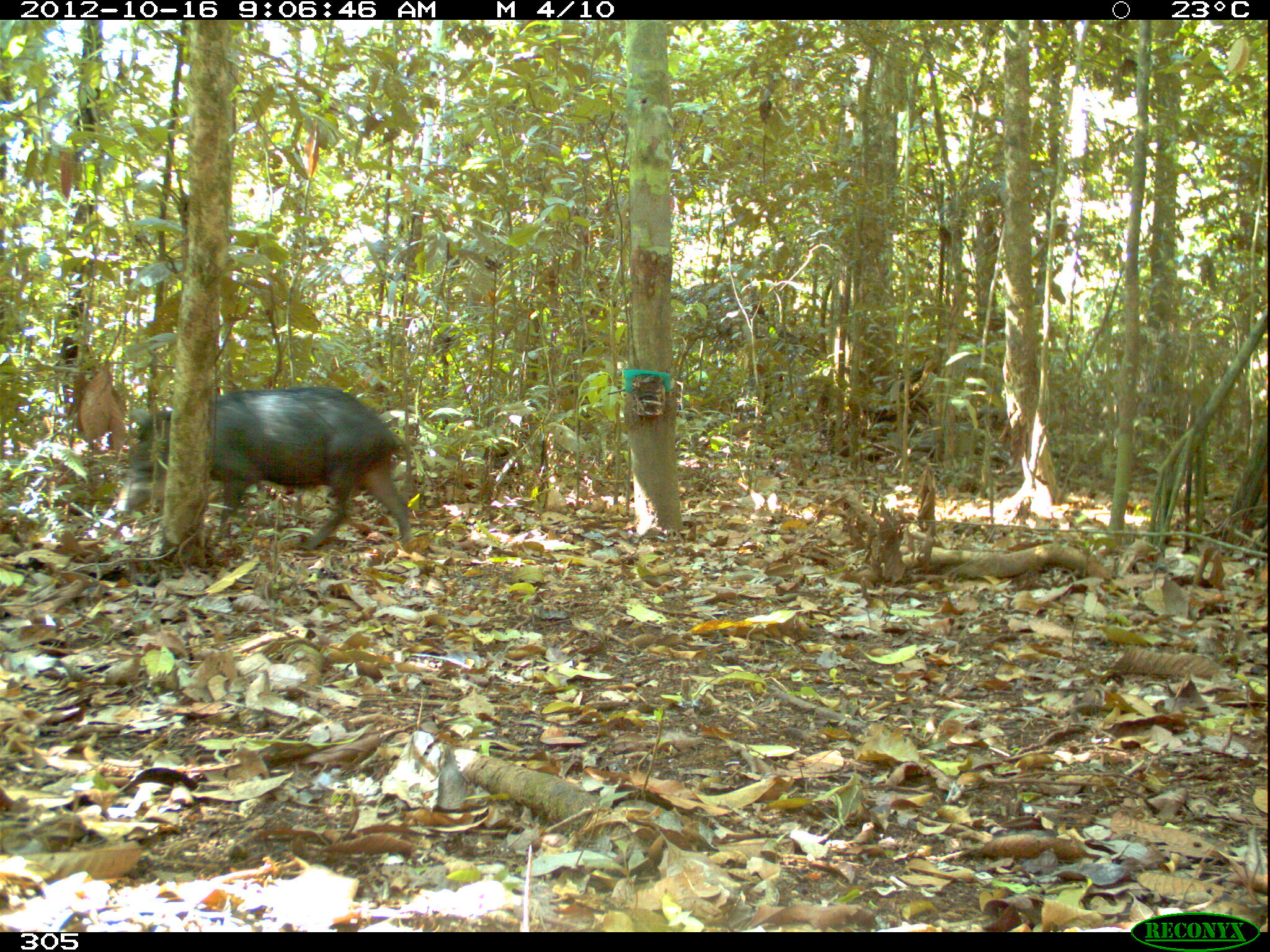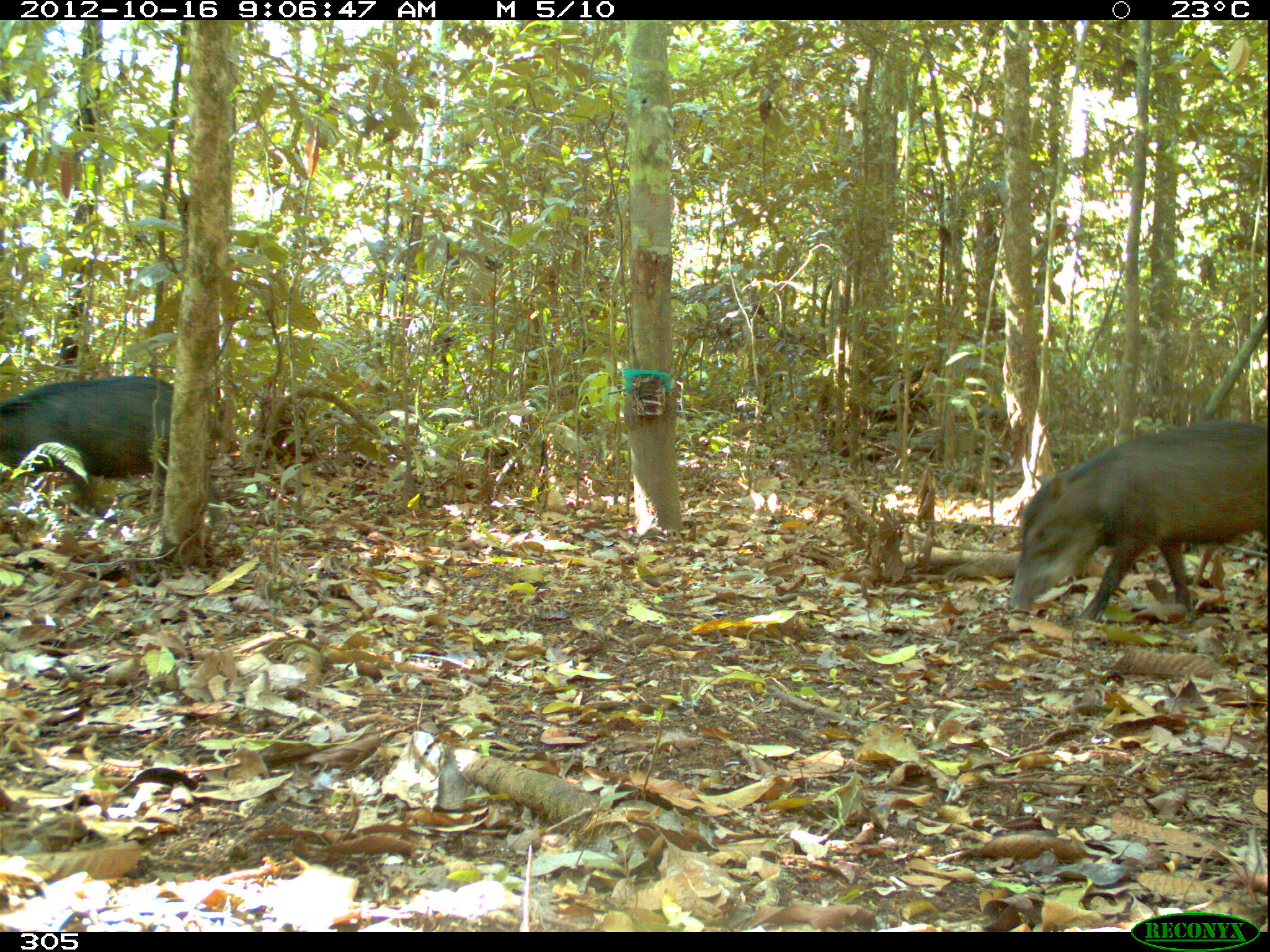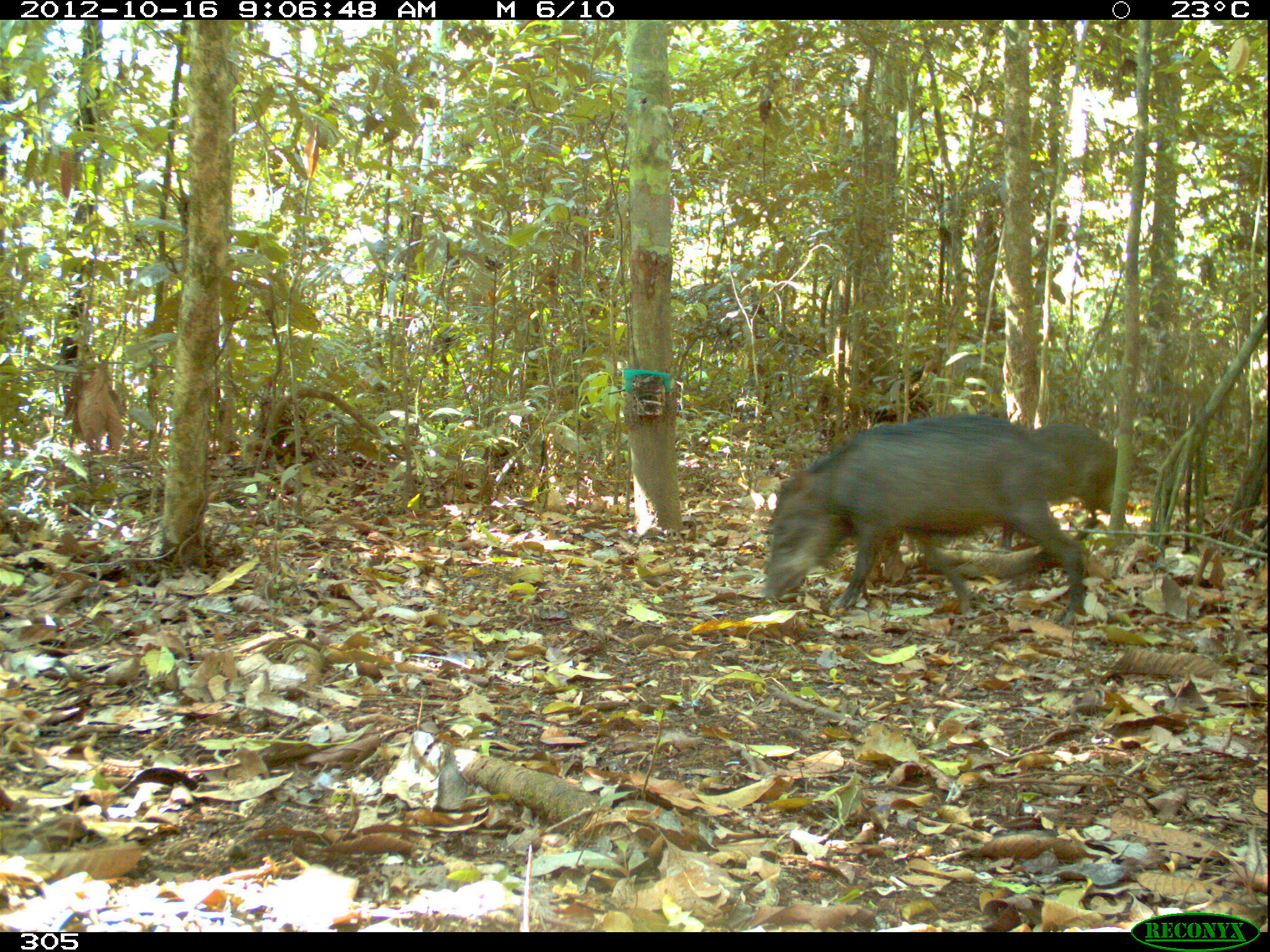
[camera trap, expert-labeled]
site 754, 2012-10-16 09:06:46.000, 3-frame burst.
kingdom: Animalia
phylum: Chordata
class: Mammalia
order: Artiodactyla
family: Tayassuidae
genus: Tayassu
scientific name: Tayassu pecari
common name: white-lipped peccary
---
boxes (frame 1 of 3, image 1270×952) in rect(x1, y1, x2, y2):
tayassu pecari: rect(116, 387, 415, 552)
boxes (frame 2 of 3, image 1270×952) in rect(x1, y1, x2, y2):
tayassu pecari: rect(1005, 419, 1266, 625); rect(0, 375, 224, 527)